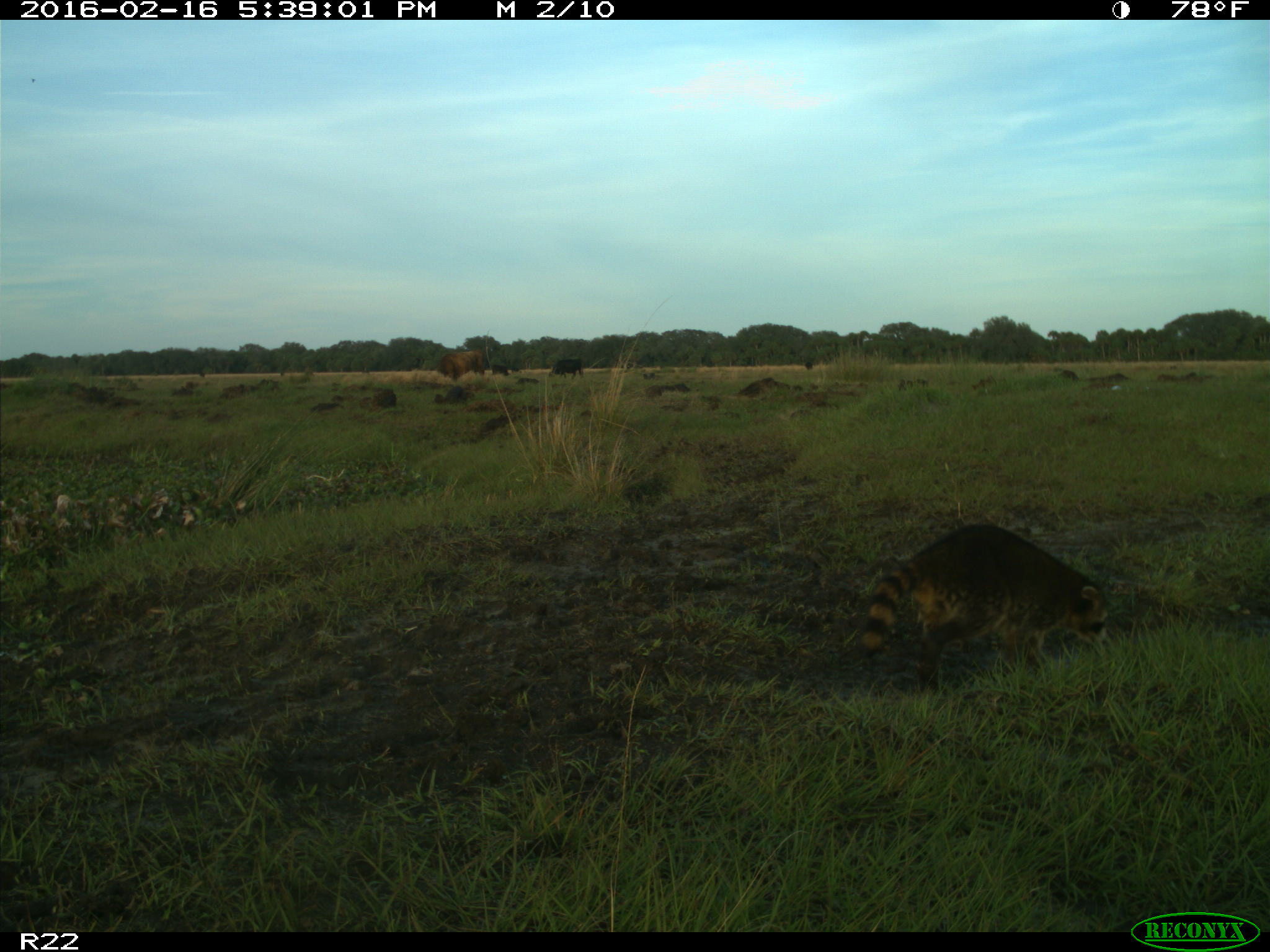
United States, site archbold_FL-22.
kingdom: Animalia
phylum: Chordata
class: Mammalia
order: Artiodactyla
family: Bovidae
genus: Bos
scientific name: Bos taurus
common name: domestic cow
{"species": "Bos taurus (domestic cow)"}